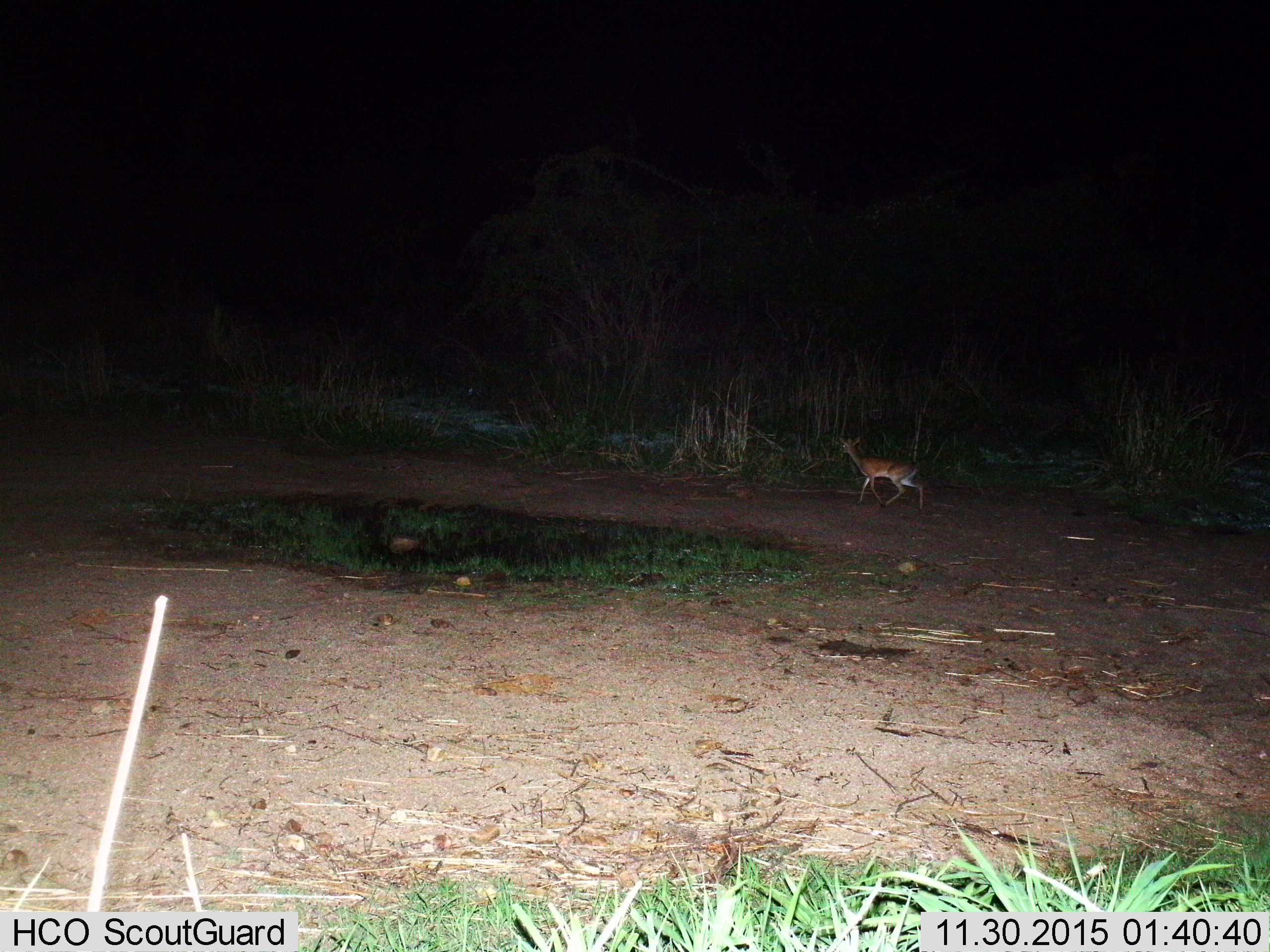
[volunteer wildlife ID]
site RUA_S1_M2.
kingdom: Animalia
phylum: Chordata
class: Mammalia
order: Artiodactyla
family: Bovidae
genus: Madoqua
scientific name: Madoqua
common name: dik-dik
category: dikdik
Dikdik (dik-dik) (Madoqua), count 1. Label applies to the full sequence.